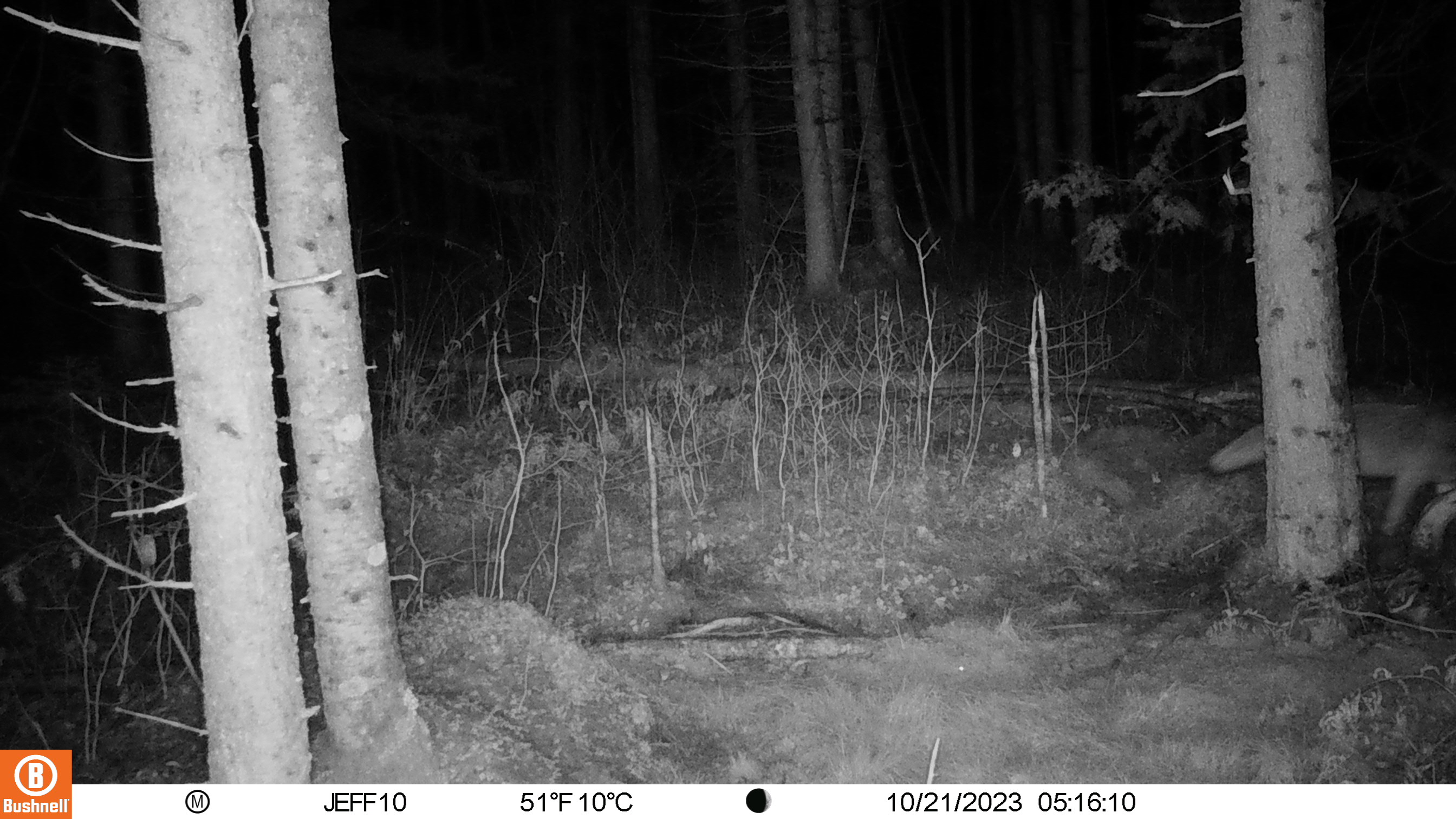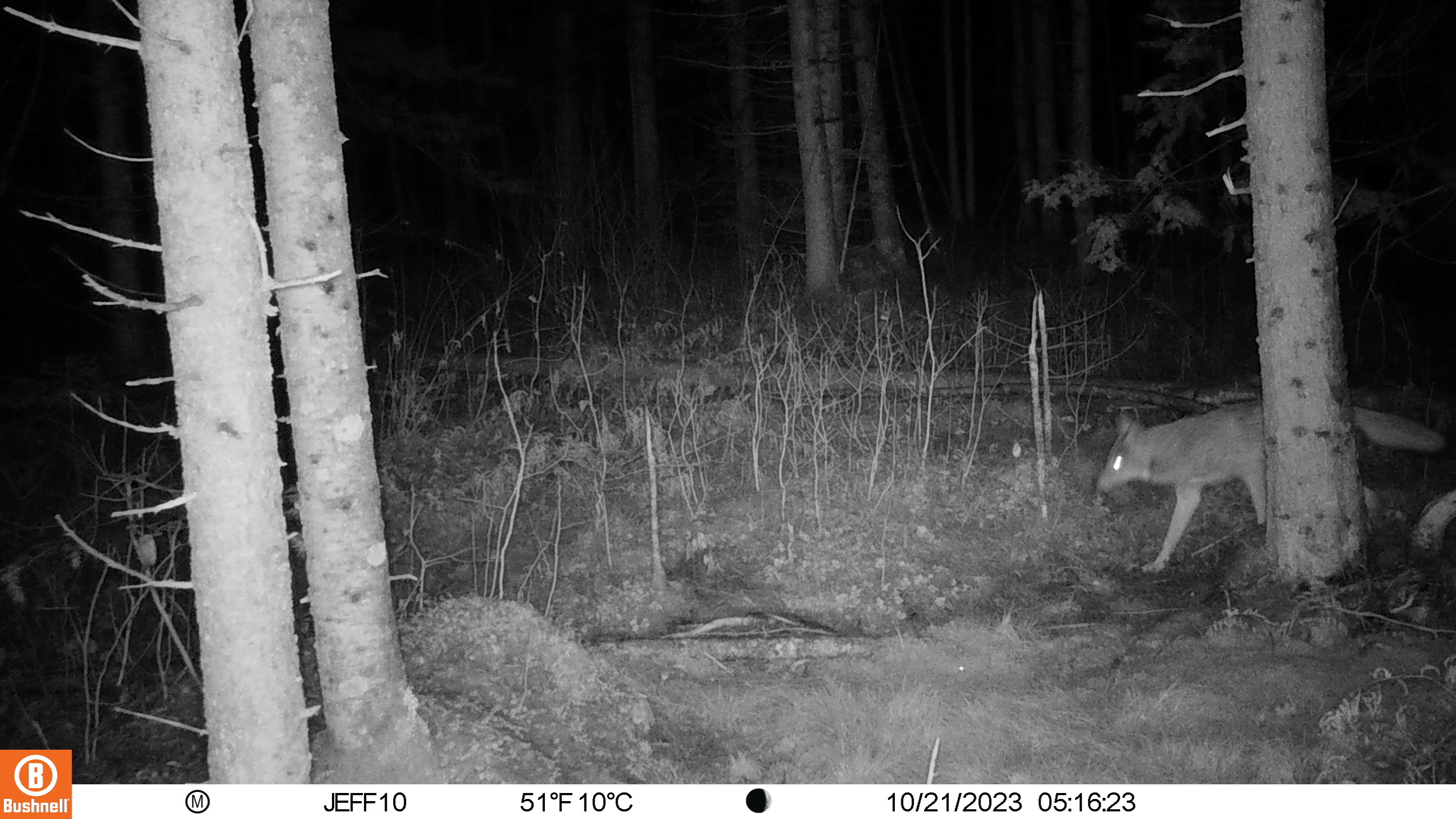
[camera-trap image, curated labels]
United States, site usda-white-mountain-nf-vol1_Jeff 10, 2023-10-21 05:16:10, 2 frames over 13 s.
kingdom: Animalia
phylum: Chordata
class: Mammalia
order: Carnivora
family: Canidae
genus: Canis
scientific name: Canis latrans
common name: coyote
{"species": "coyote (Canis latrans)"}